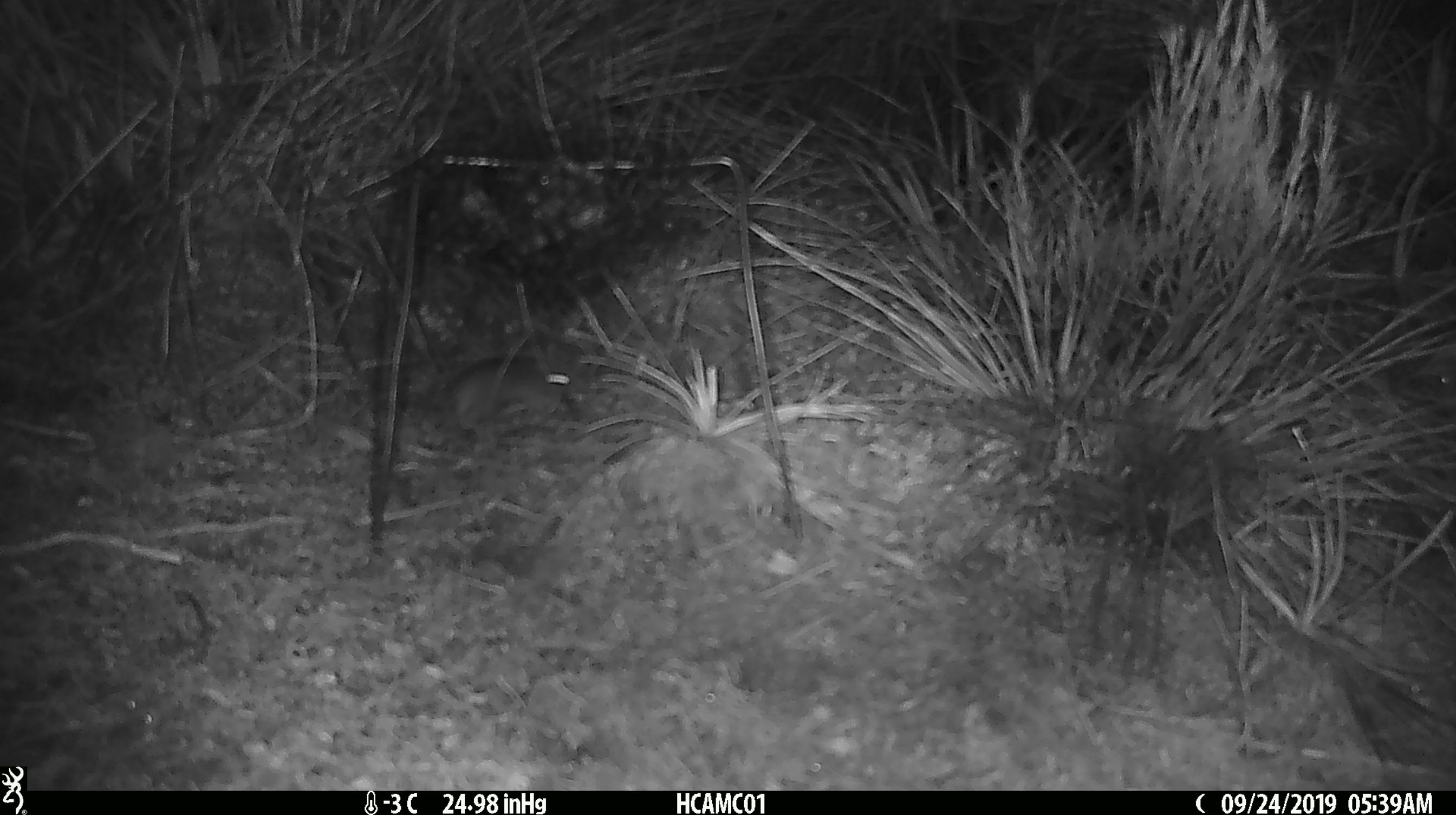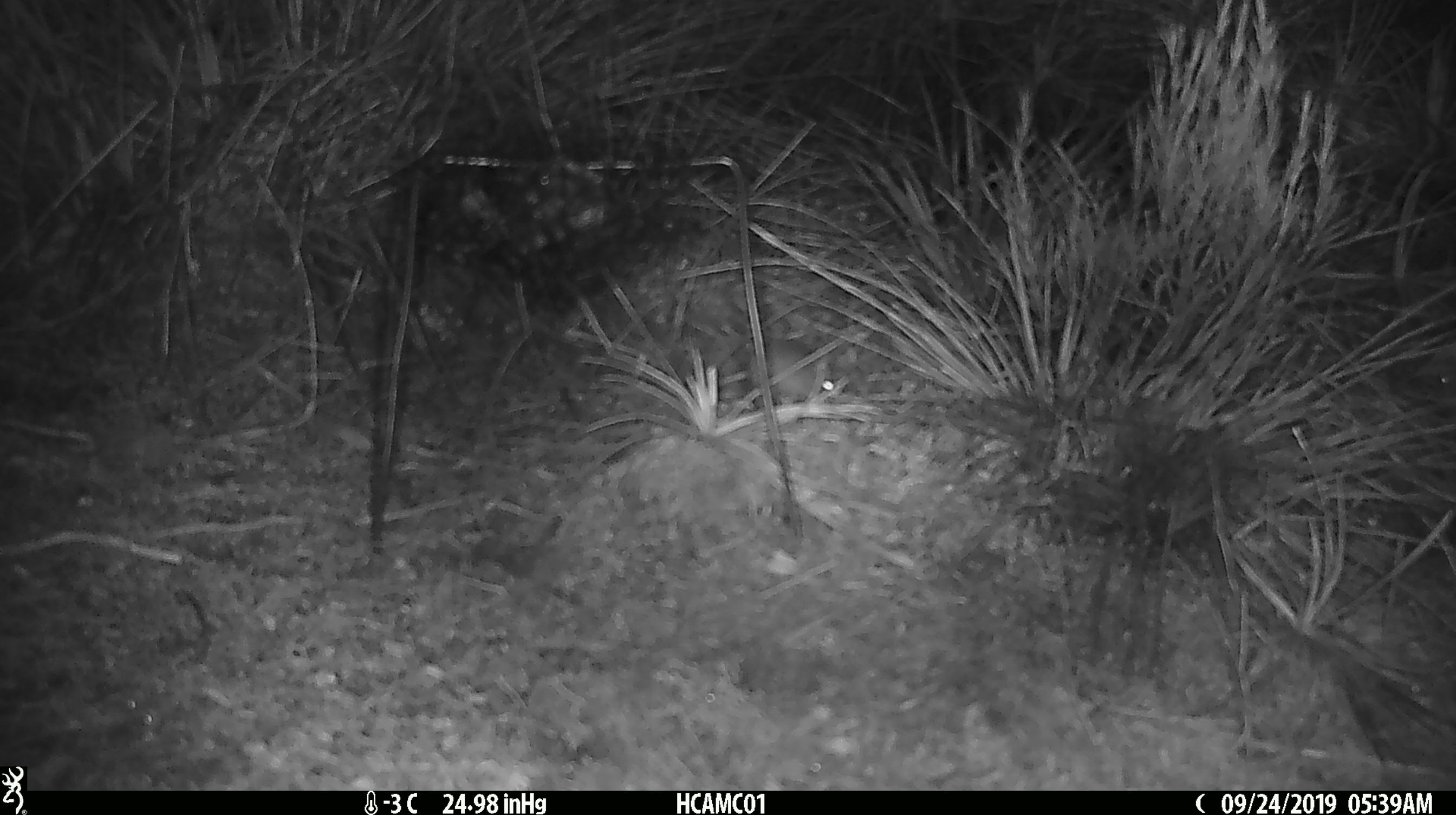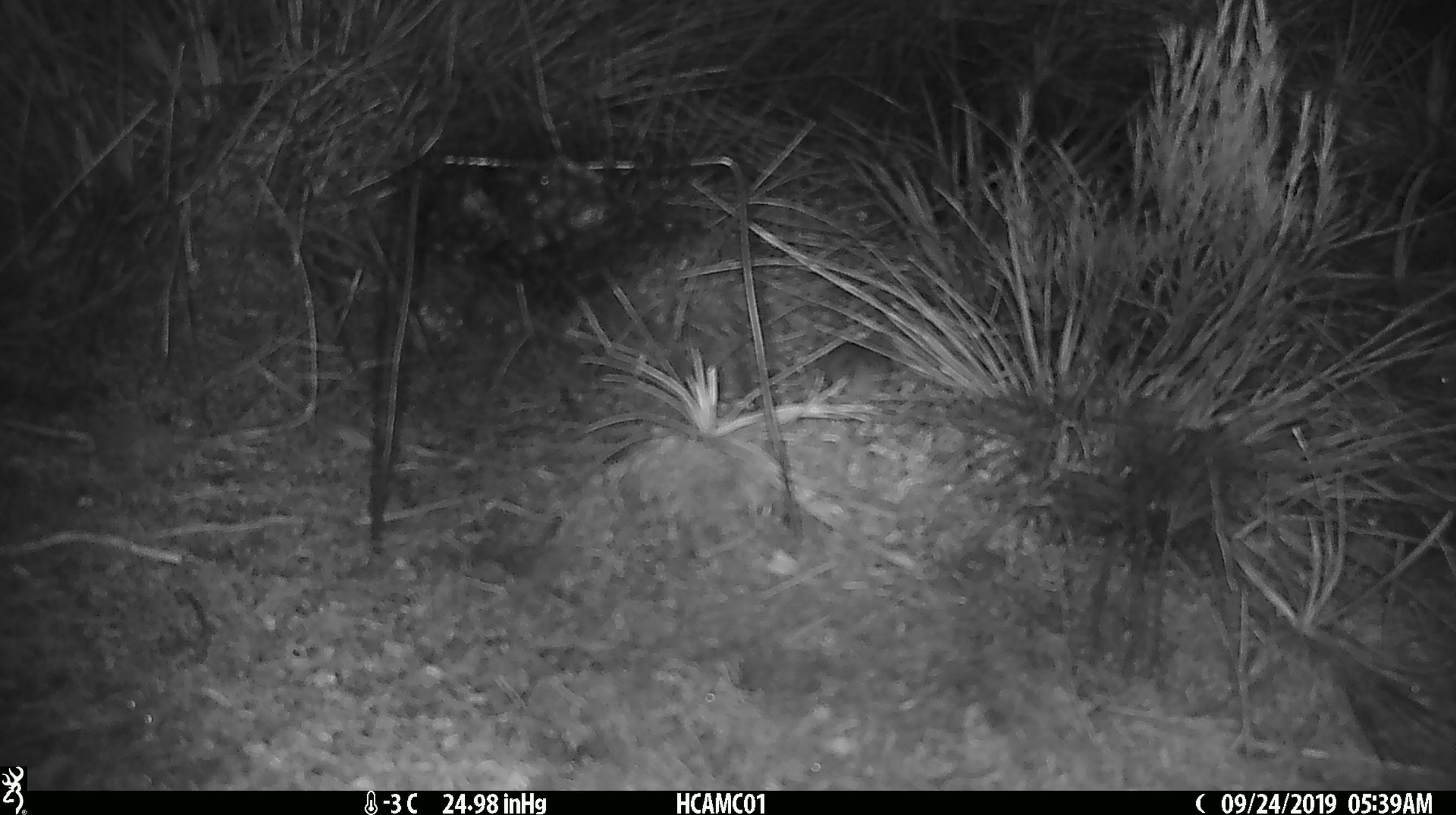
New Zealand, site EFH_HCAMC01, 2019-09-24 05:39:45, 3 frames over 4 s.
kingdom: Animalia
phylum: Chordata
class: Mammalia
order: Rodentia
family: Muridae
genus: Mus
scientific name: Mus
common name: mouse